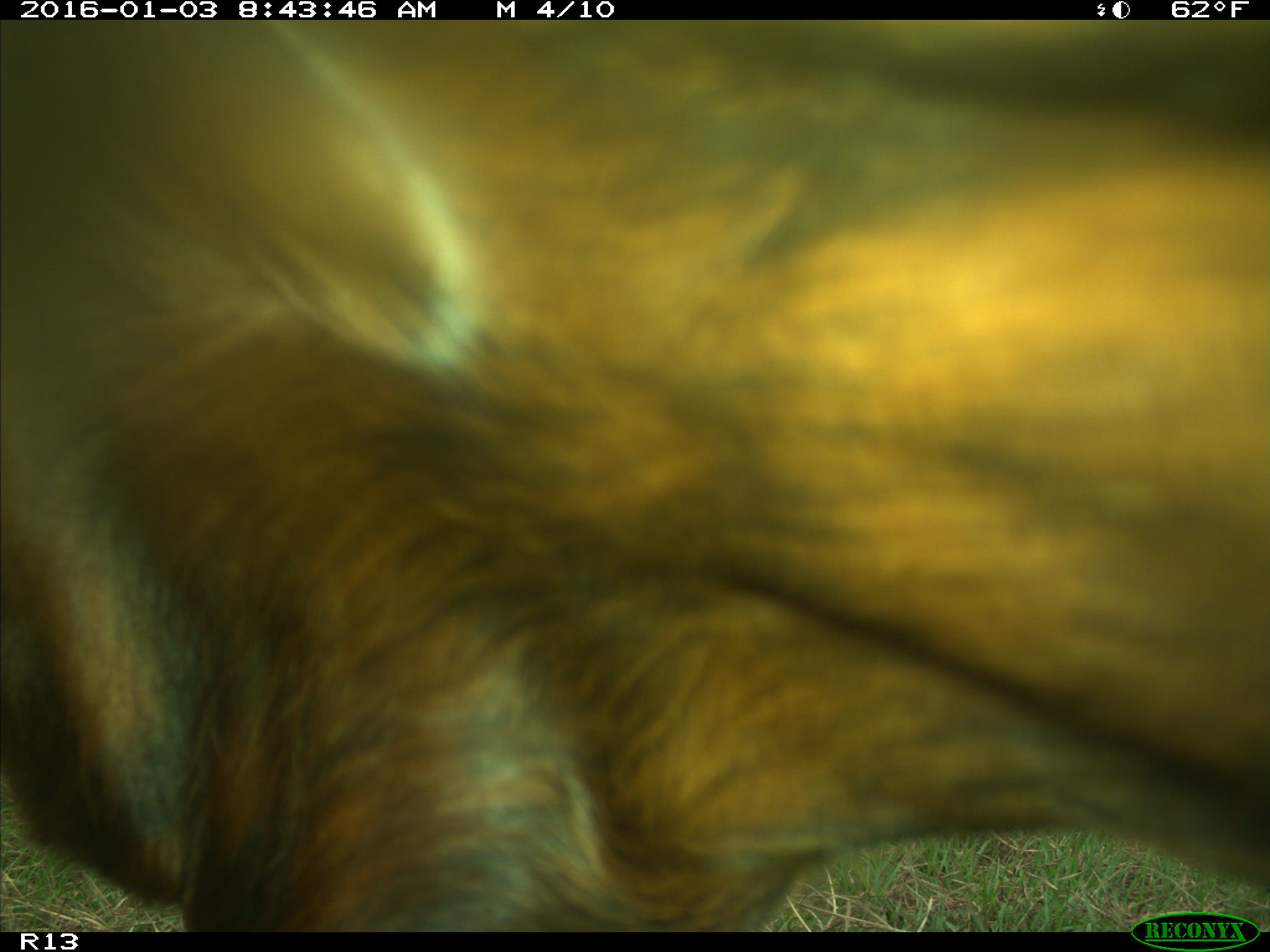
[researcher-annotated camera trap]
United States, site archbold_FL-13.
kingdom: Animalia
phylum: Chordata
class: Mammalia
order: Artiodactyla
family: Bovidae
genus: Bos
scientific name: Bos taurus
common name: domestic cow